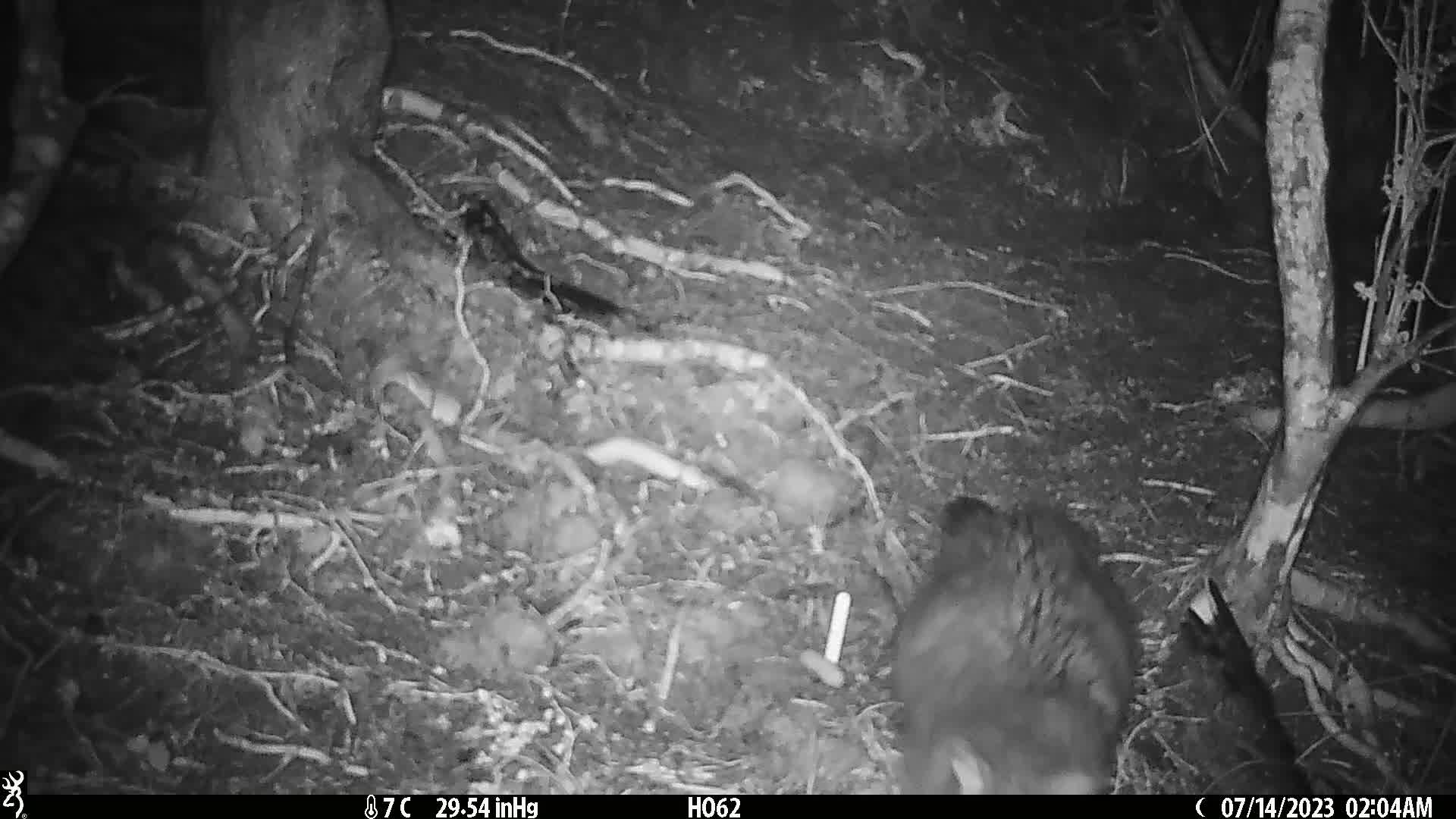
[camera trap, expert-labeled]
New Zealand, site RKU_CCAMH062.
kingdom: Animalia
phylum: Chordata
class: Mammalia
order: Diprotodontia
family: Phalangeridae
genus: Trichosurus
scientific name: Trichosurus vulpecula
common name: common brushtail possum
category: possum